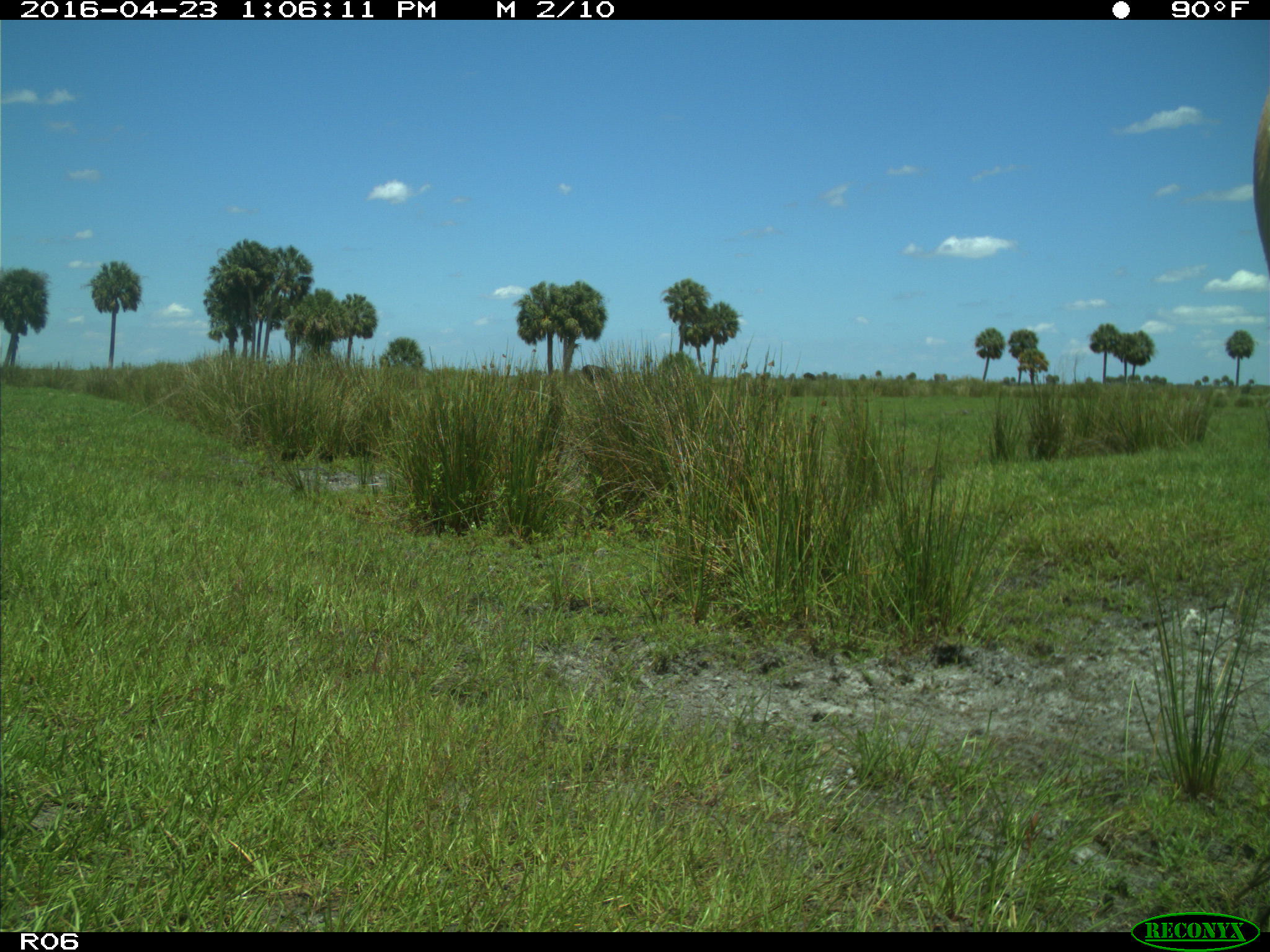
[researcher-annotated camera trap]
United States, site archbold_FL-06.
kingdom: Animalia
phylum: Chordata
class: Mammalia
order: Artiodactyla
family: Bovidae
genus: Bos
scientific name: Bos taurus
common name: domestic cow